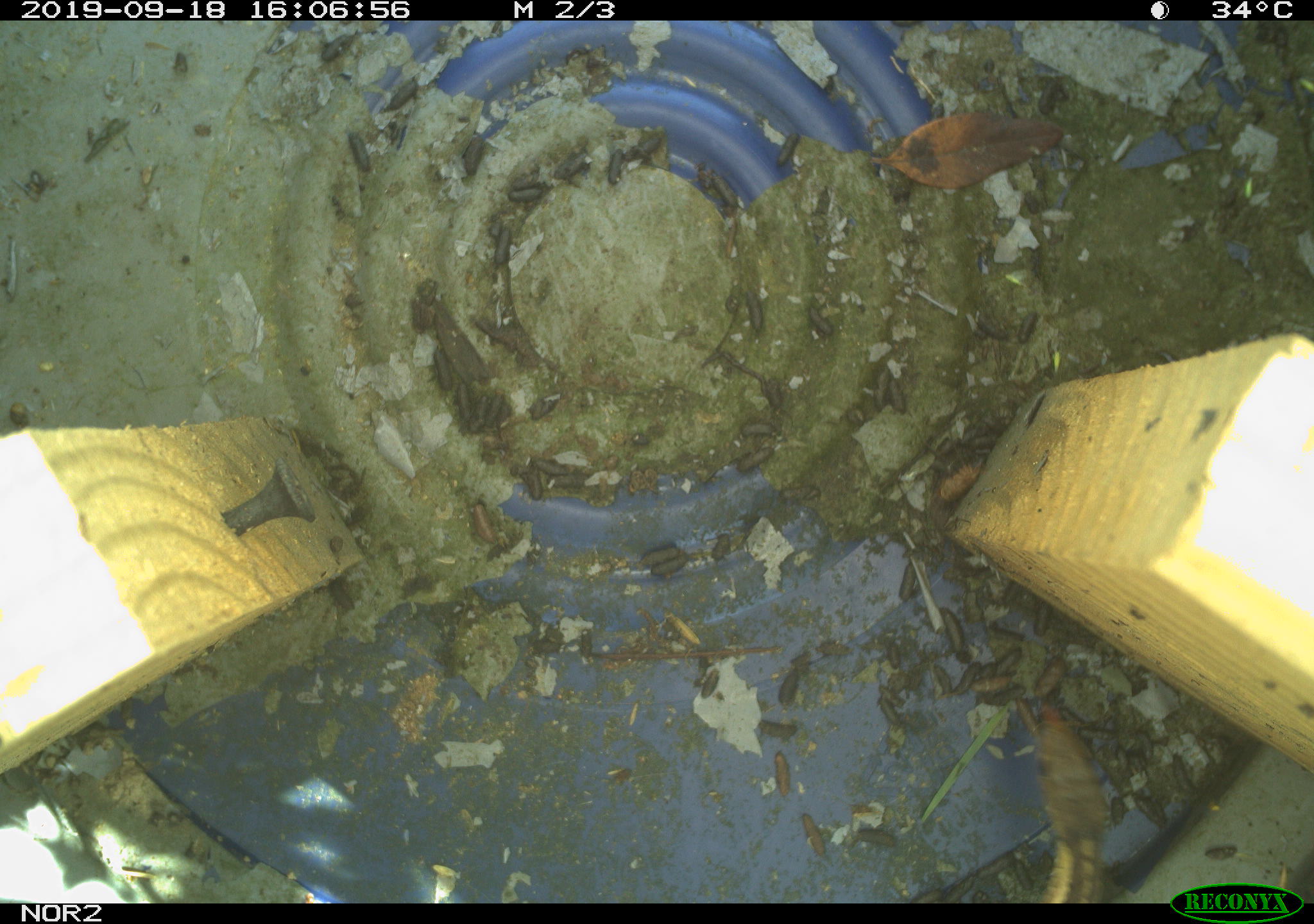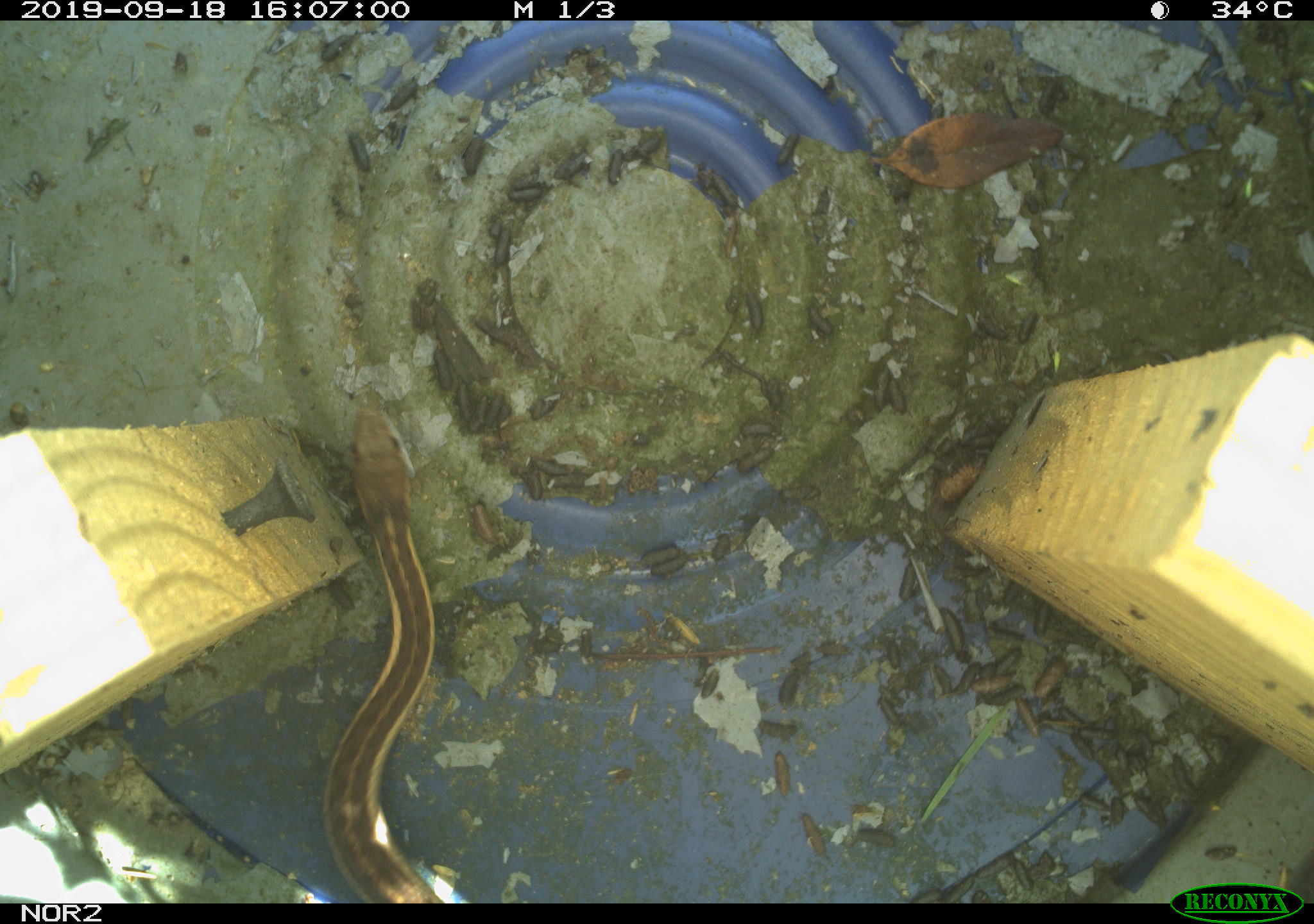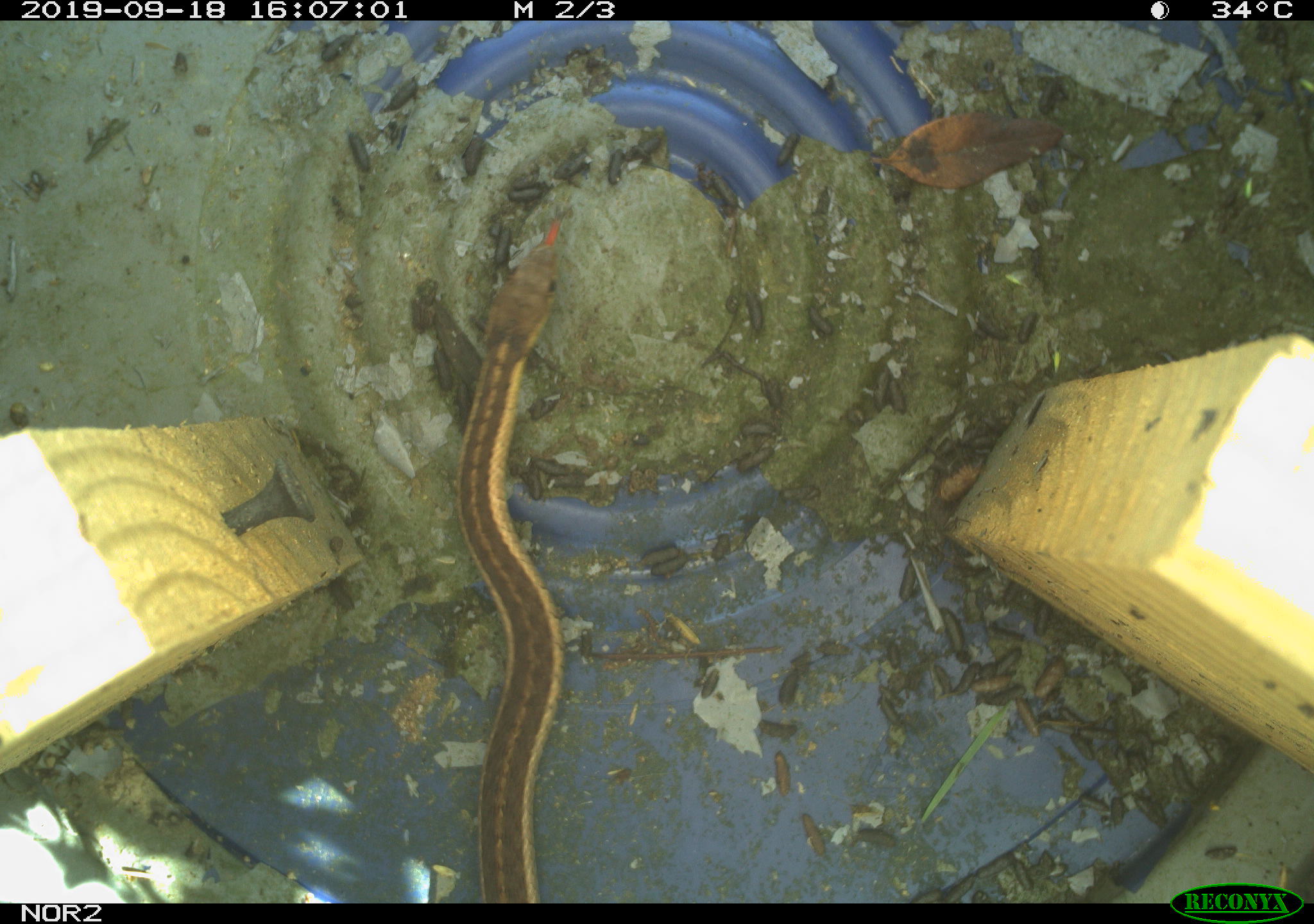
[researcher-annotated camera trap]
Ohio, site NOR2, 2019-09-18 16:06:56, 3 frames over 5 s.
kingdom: Animalia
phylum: Chordata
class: Reptilia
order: Squamata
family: Colubridae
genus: Thamnophis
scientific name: Thamnophis sirtalis sirtalis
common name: eastern gartersnake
Eastern gartersnake (Thamnophis sirtalis sirtalis).